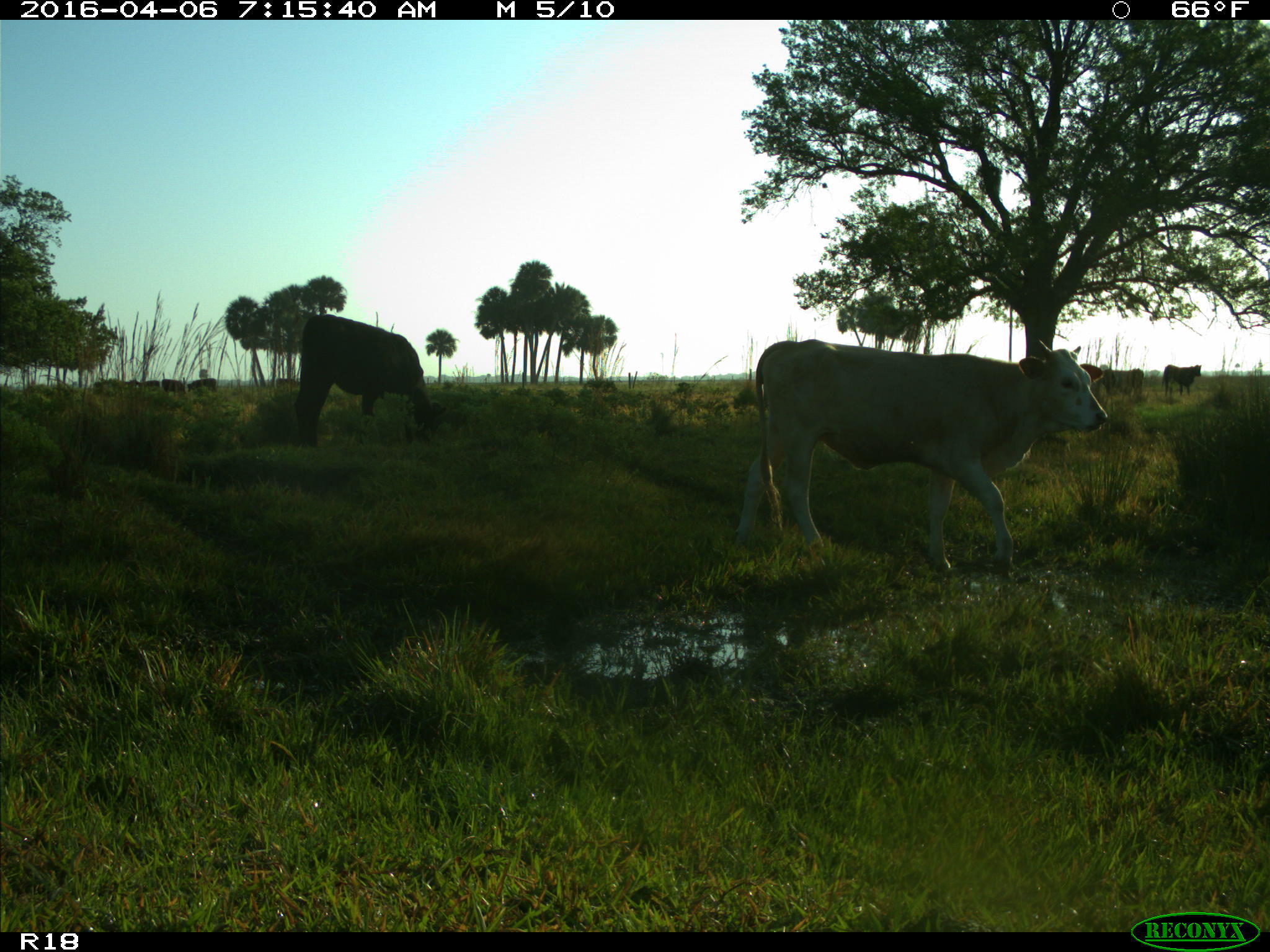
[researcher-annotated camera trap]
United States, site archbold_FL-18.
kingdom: Animalia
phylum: Chordata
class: Mammalia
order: Artiodactyla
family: Bovidae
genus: Bos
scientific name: Bos taurus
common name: domestic cow